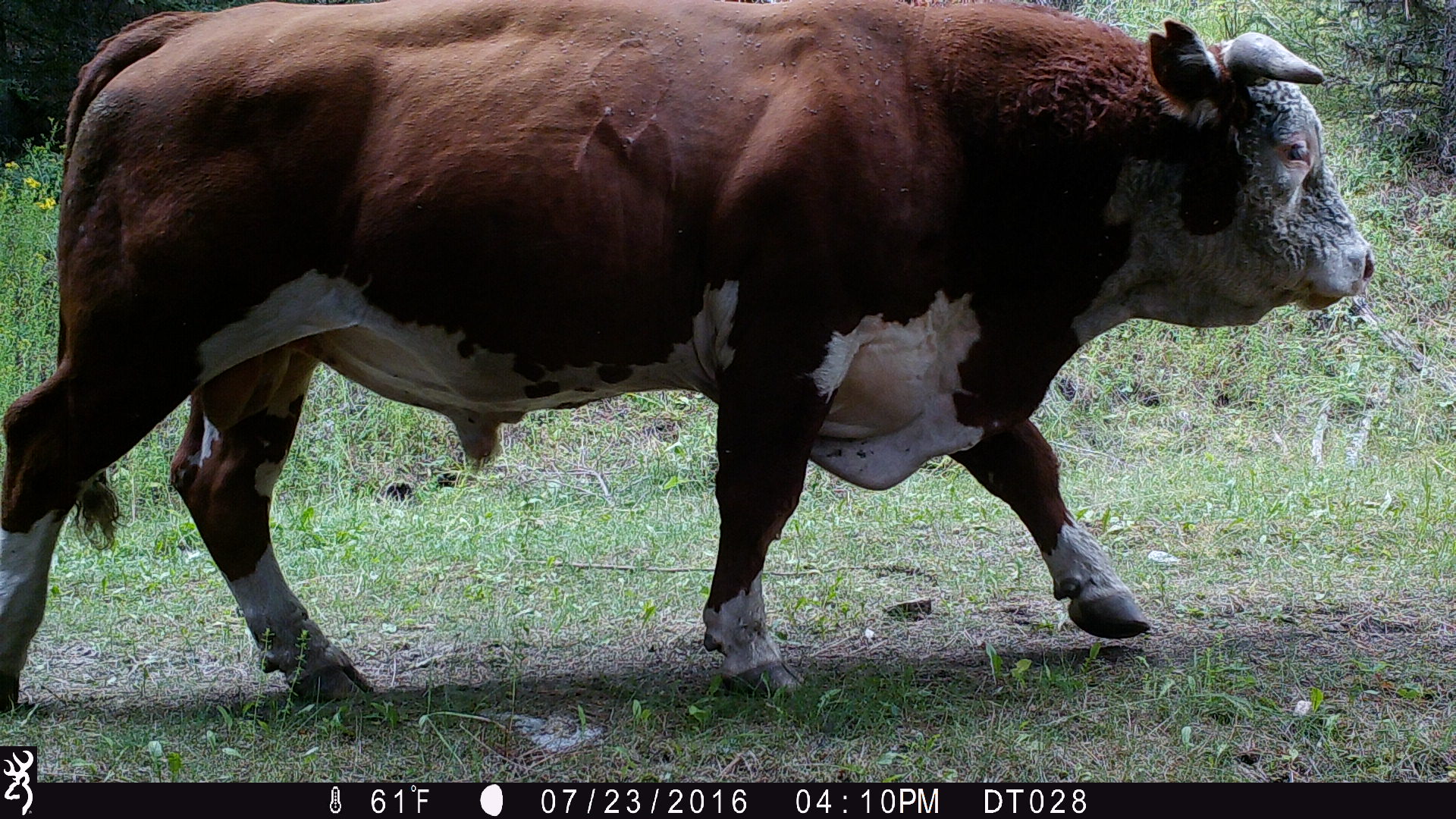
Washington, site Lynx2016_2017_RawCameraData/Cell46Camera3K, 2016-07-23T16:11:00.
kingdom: Animalia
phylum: Chordata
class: Mammalia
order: Artiodactyla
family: Bovidae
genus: Bos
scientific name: Bos taurus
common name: domestic cattle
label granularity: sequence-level